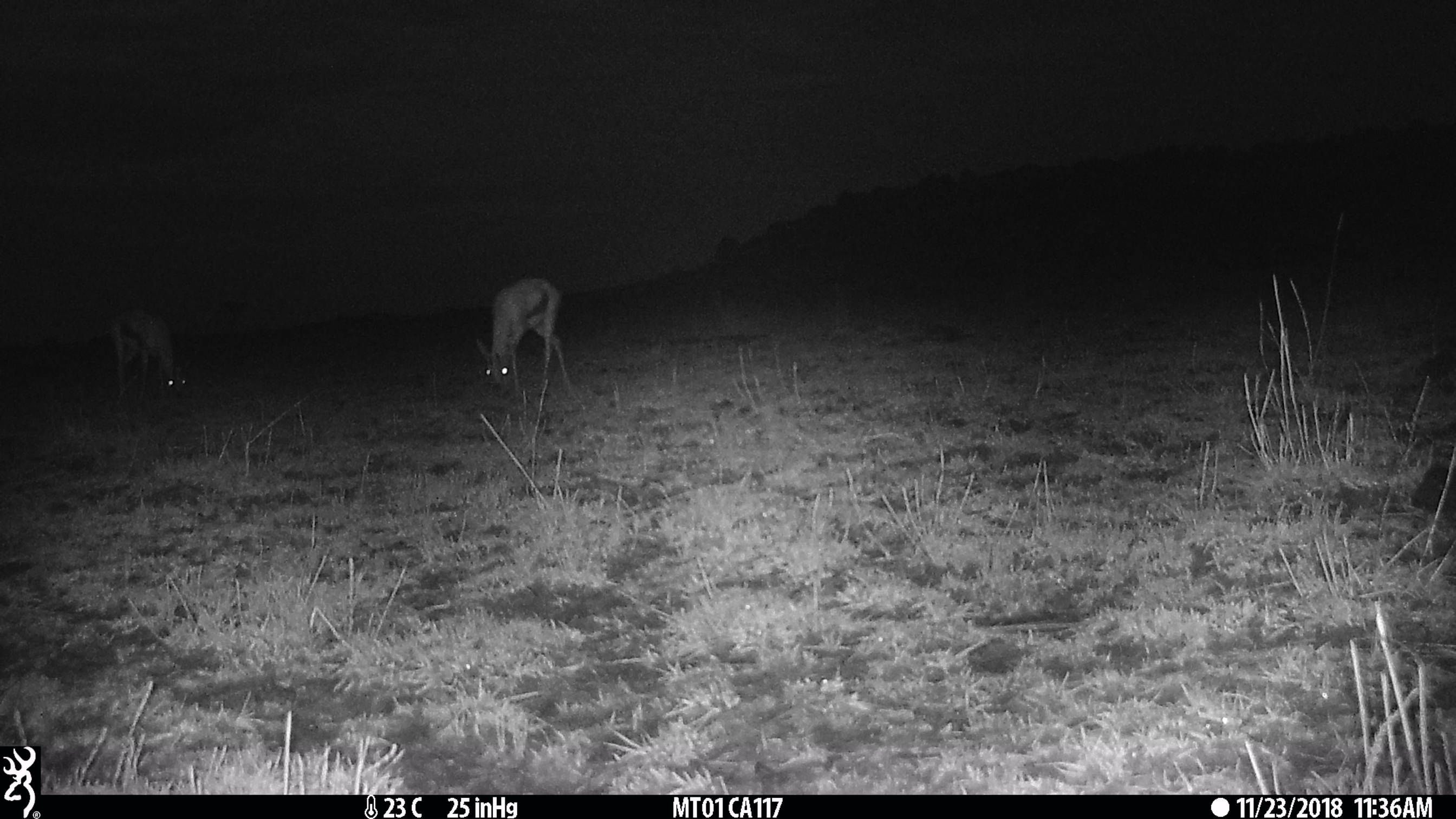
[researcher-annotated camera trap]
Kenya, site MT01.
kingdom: Animalia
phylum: Chordata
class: Mammalia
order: Artiodactyla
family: Bovidae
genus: Eudorcas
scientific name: Eudorcas thomsonii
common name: thomon's gazelle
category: gazelle thomsons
Gazelle thomsons (thomon's gazelle) (Eudorcas thomsonii).